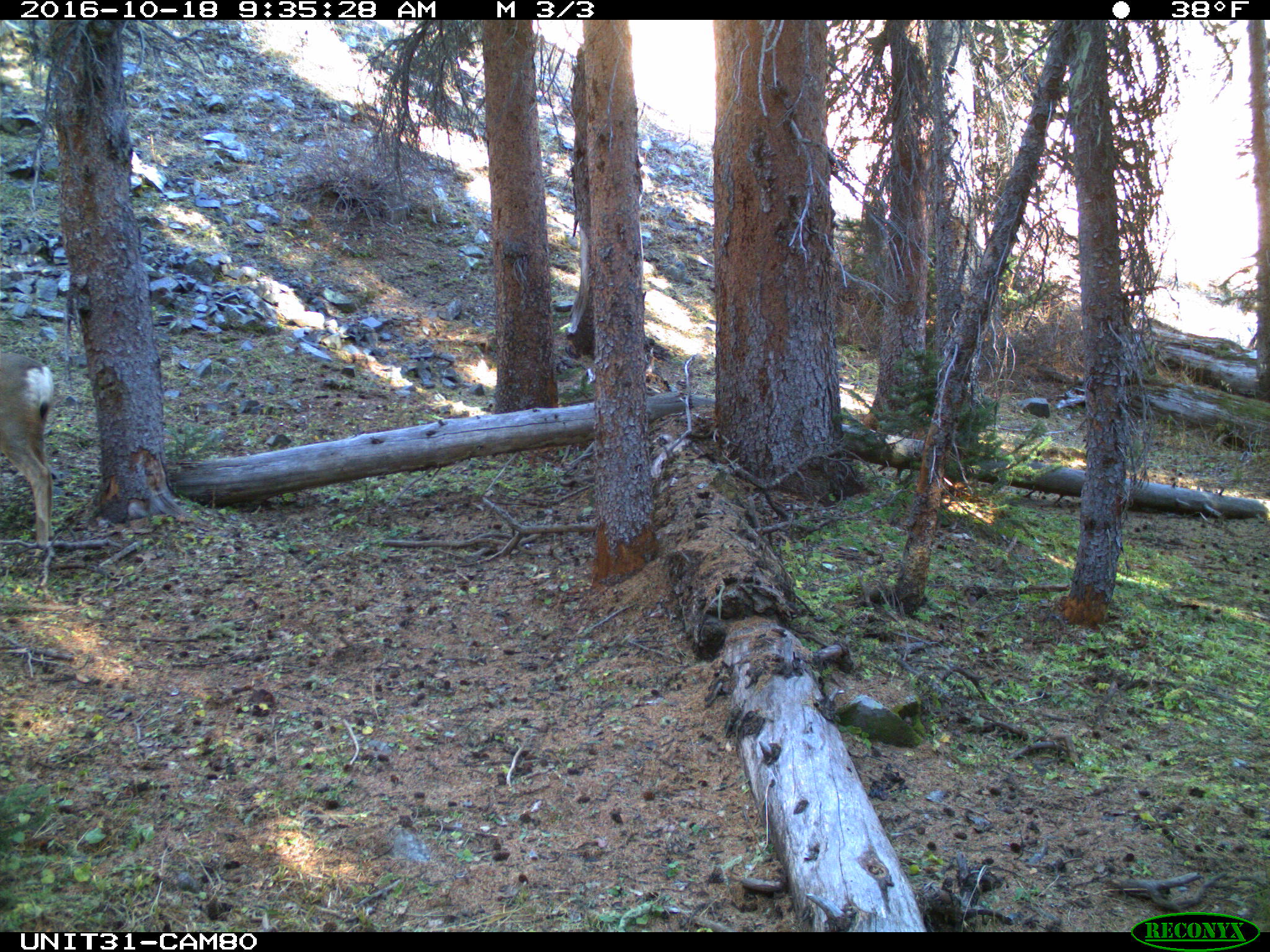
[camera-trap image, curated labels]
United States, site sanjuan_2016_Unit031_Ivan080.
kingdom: Animalia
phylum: Chordata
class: Mammalia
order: Artiodactyla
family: Cervidae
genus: Odocoileus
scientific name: Odocoileus hemionus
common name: mule deer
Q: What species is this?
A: Odocoileus hemionus (mule deer).